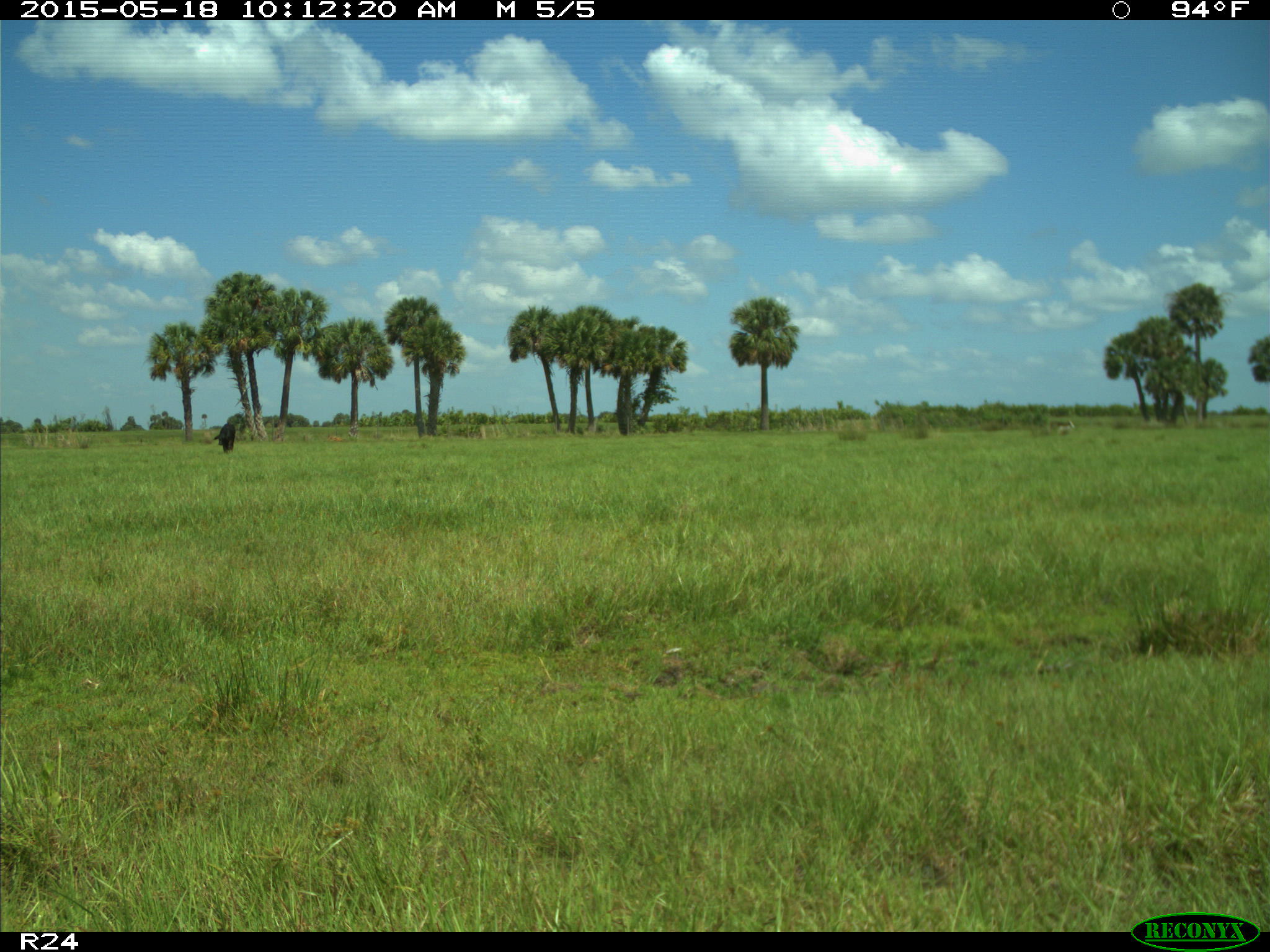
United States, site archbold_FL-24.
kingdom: Animalia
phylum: Chordata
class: Mammalia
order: Artiodactyla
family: Bovidae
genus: Bos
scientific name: Bos taurus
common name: domestic cow